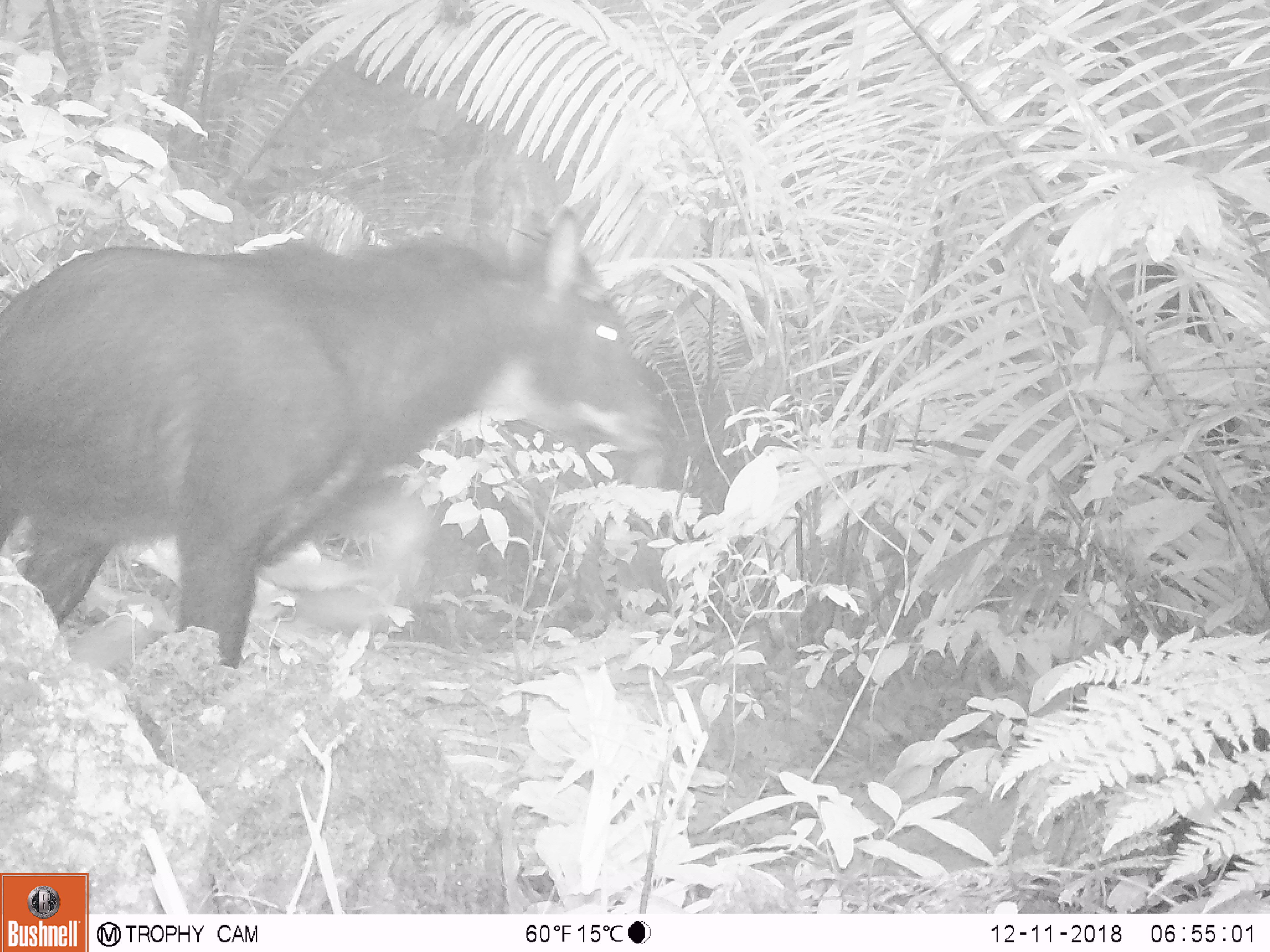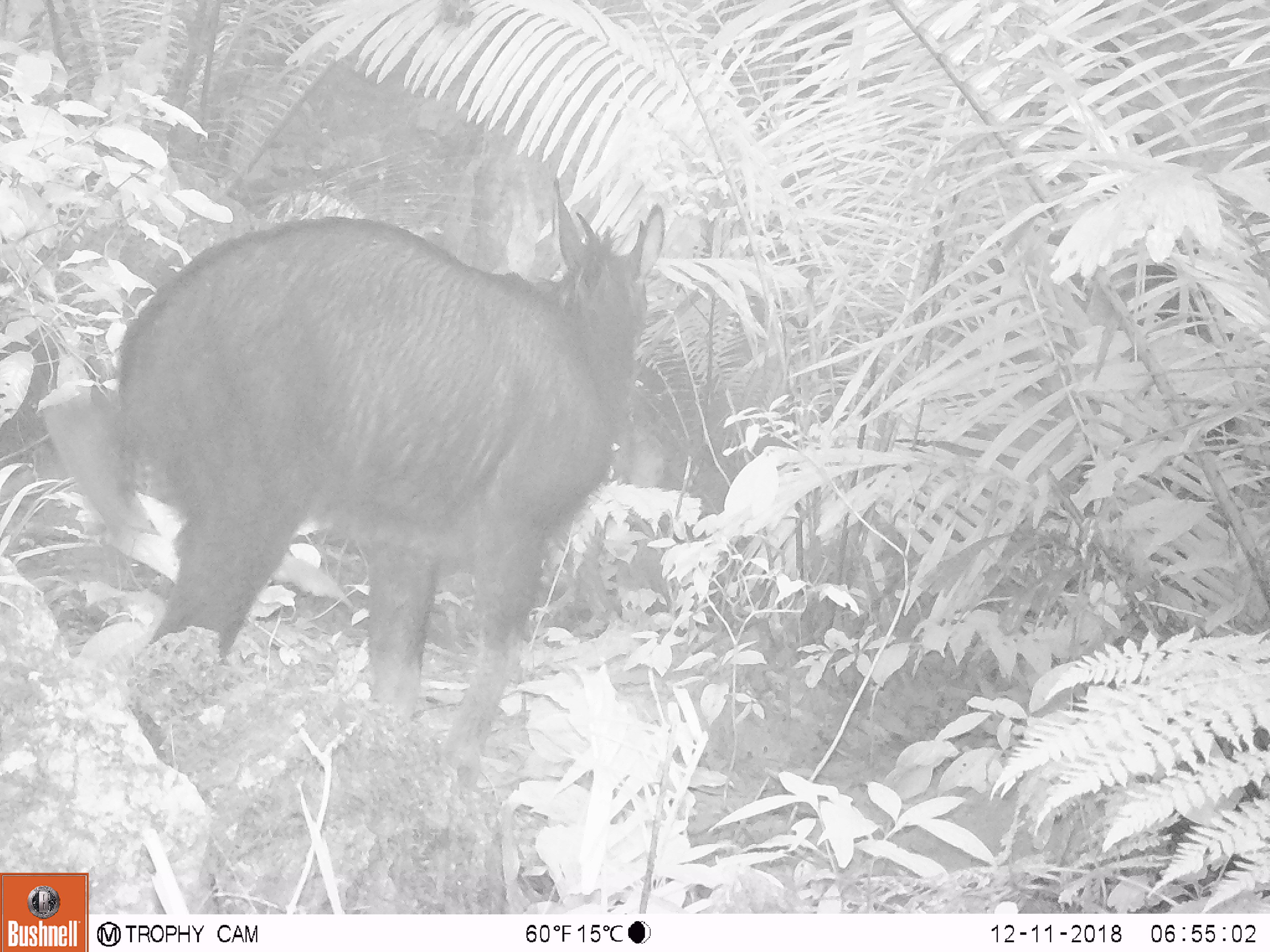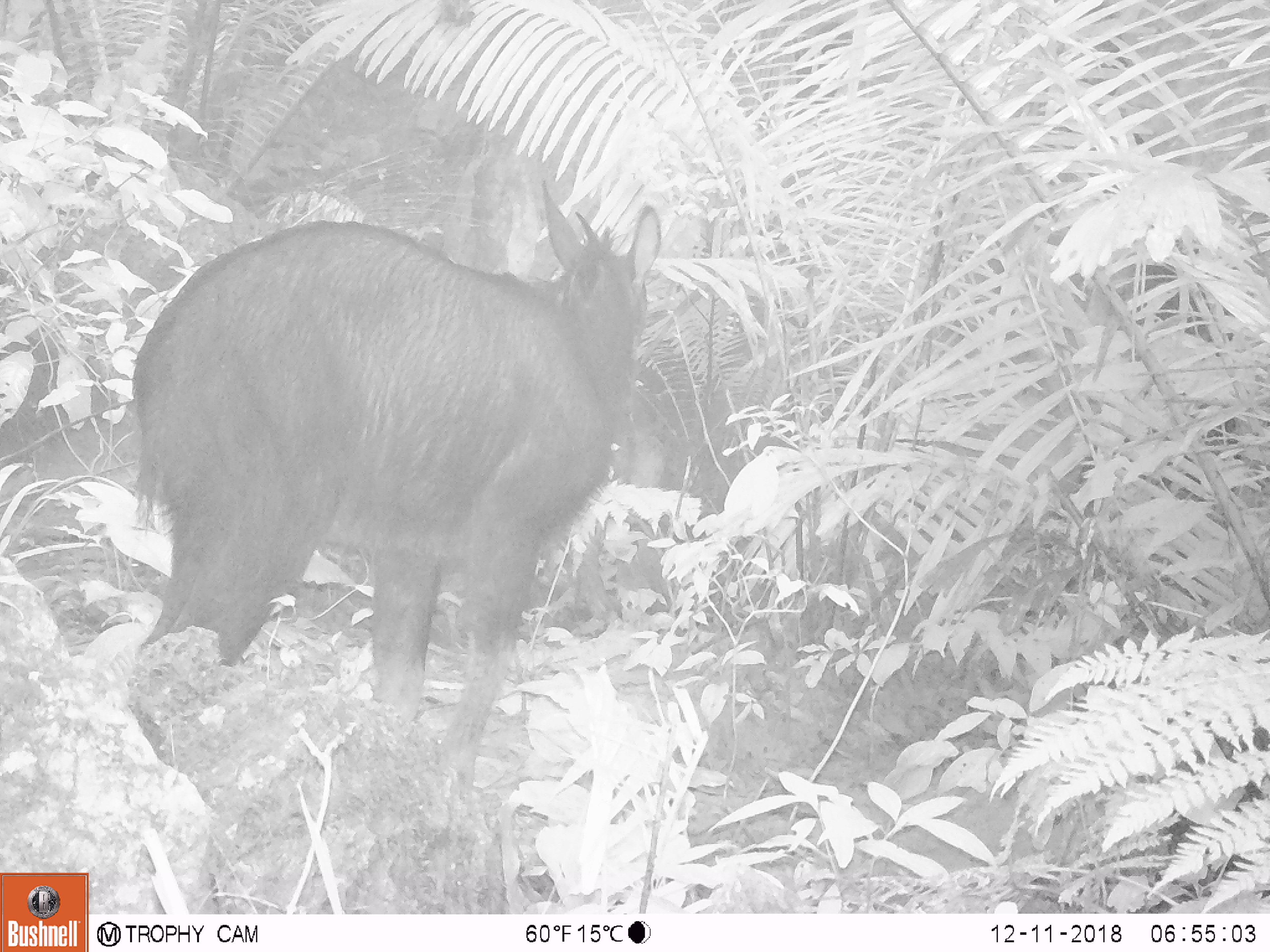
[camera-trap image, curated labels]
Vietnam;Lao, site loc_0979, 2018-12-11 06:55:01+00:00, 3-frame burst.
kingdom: Animalia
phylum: Chordata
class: Mammalia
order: Artiodactyla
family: Bovidae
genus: Capricornis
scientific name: Capricornis sumatraensis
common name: chinese serow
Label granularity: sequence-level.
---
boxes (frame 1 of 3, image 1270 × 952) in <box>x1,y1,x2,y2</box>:
chinese serow: <box>0,200,664,668</box>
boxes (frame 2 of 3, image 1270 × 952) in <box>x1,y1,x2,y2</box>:
chinese serow: <box>110,174,665,788</box>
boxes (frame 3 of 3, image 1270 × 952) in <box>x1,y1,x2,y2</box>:
chinese serow: <box>129,179,661,789</box>